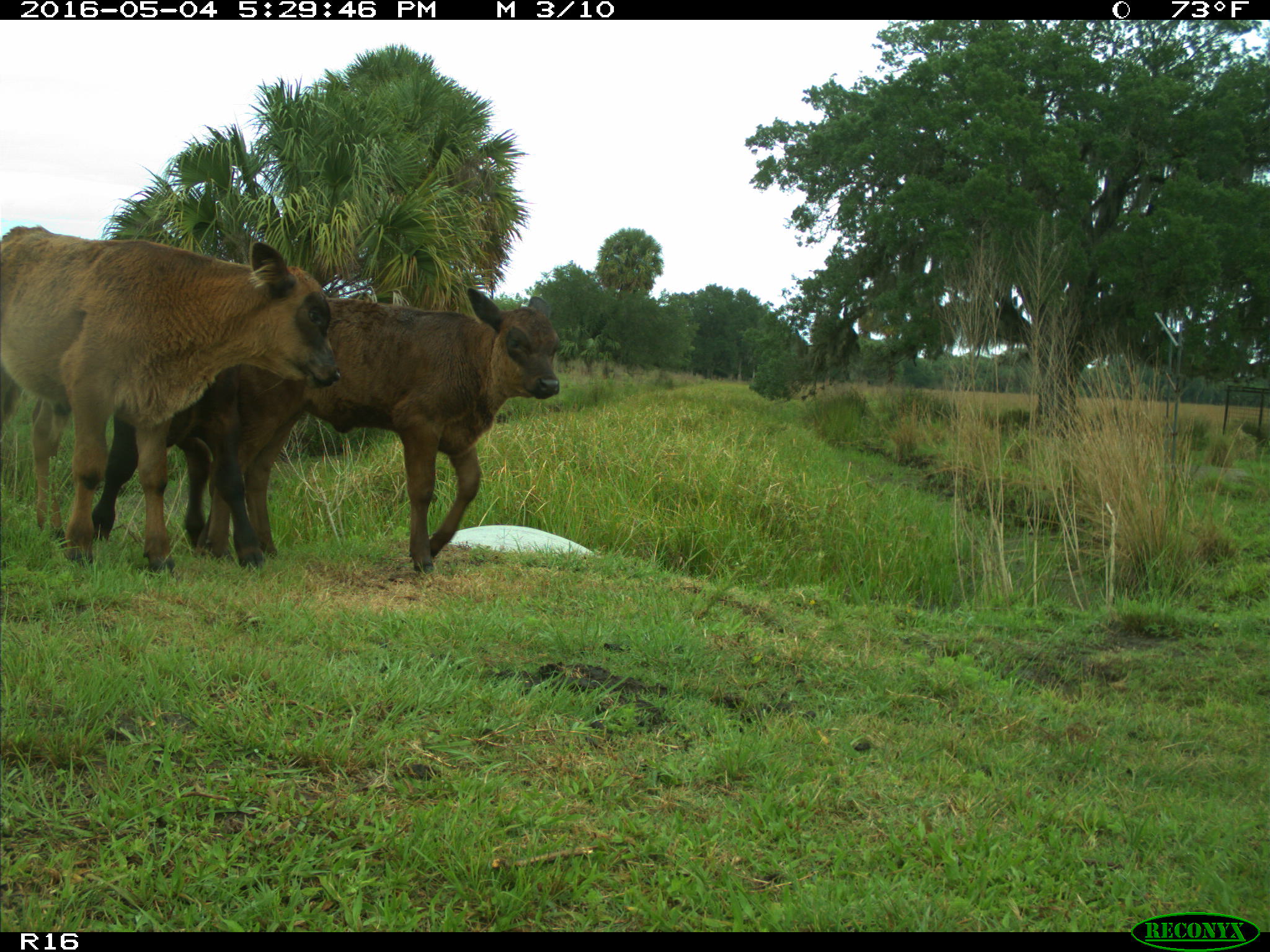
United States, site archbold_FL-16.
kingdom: Animalia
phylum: Chordata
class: Mammalia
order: Artiodactyla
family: Bovidae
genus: Bos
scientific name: Bos taurus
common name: domestic cow